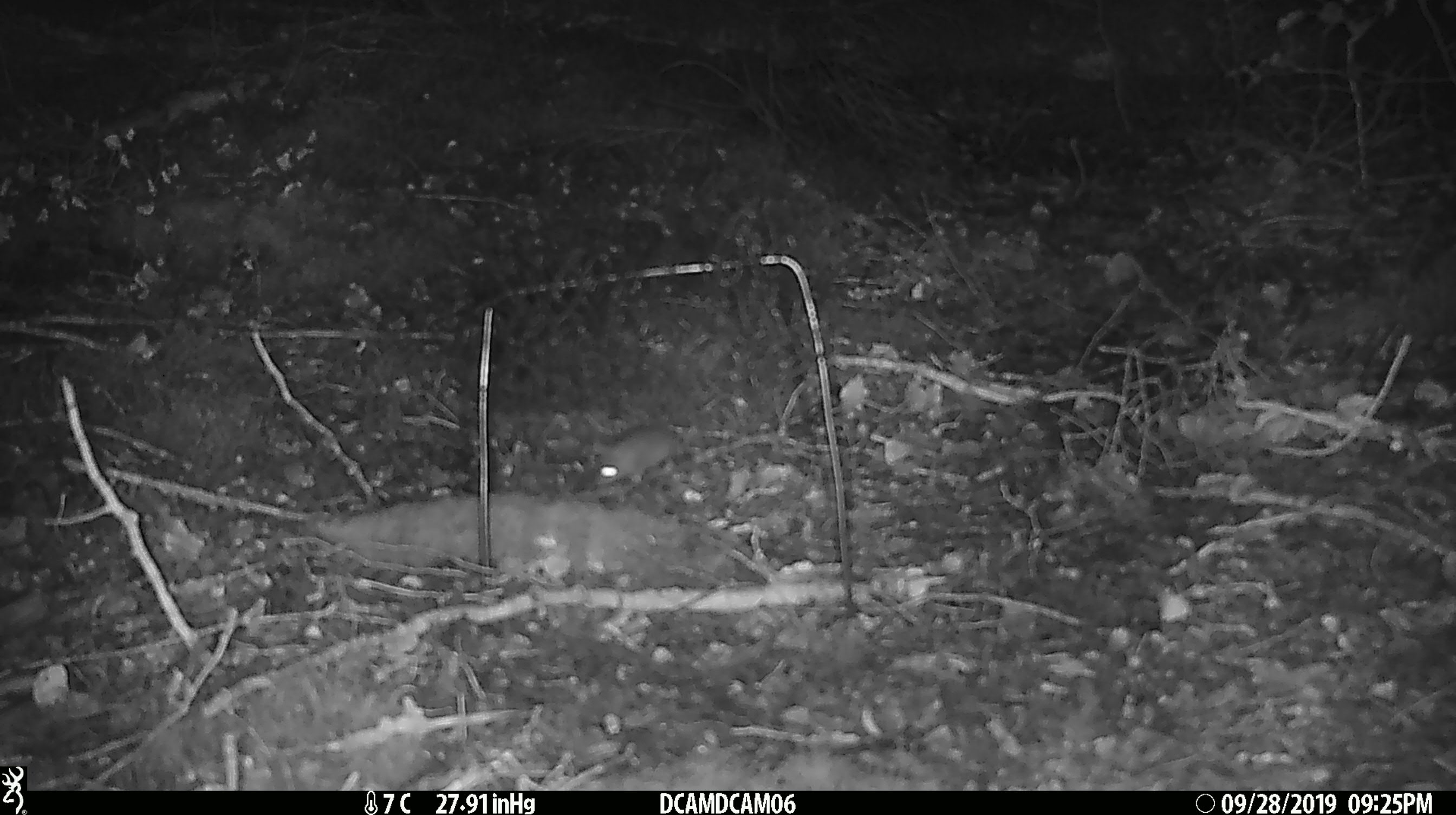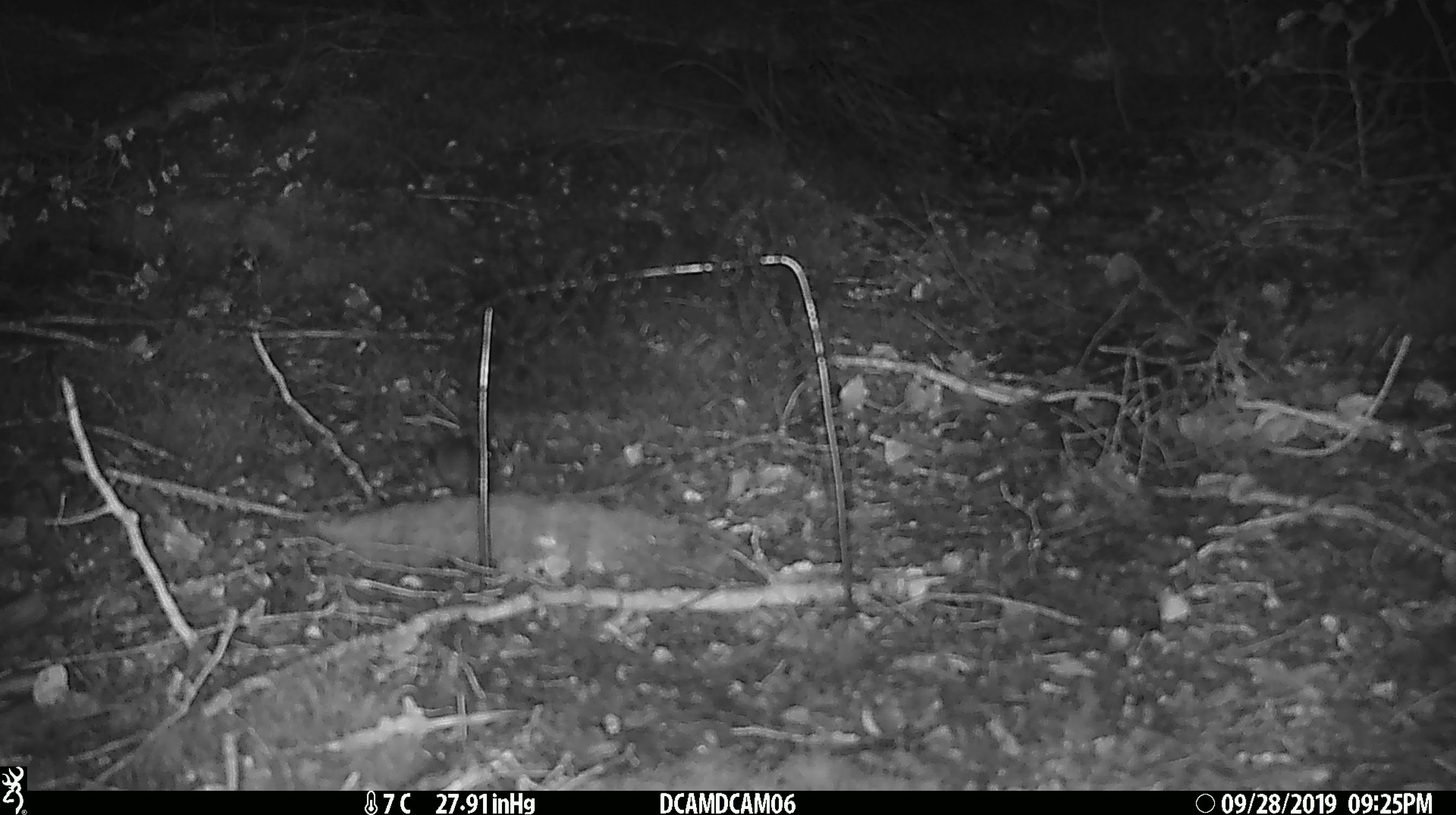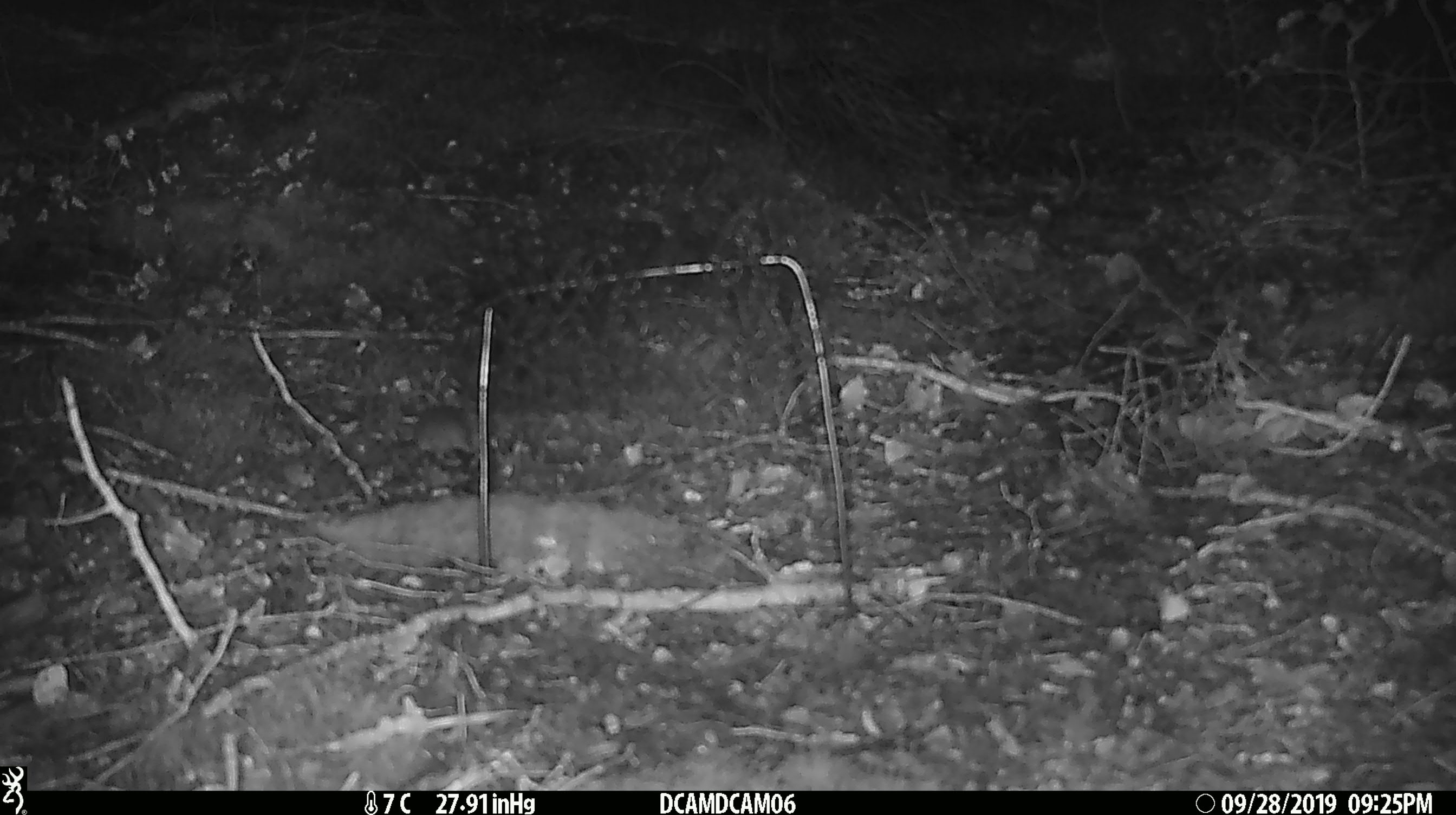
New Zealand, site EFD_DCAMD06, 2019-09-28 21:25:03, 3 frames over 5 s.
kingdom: Animalia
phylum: Chordata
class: Mammalia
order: Rodentia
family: Muridae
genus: Mus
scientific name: Mus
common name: mouse